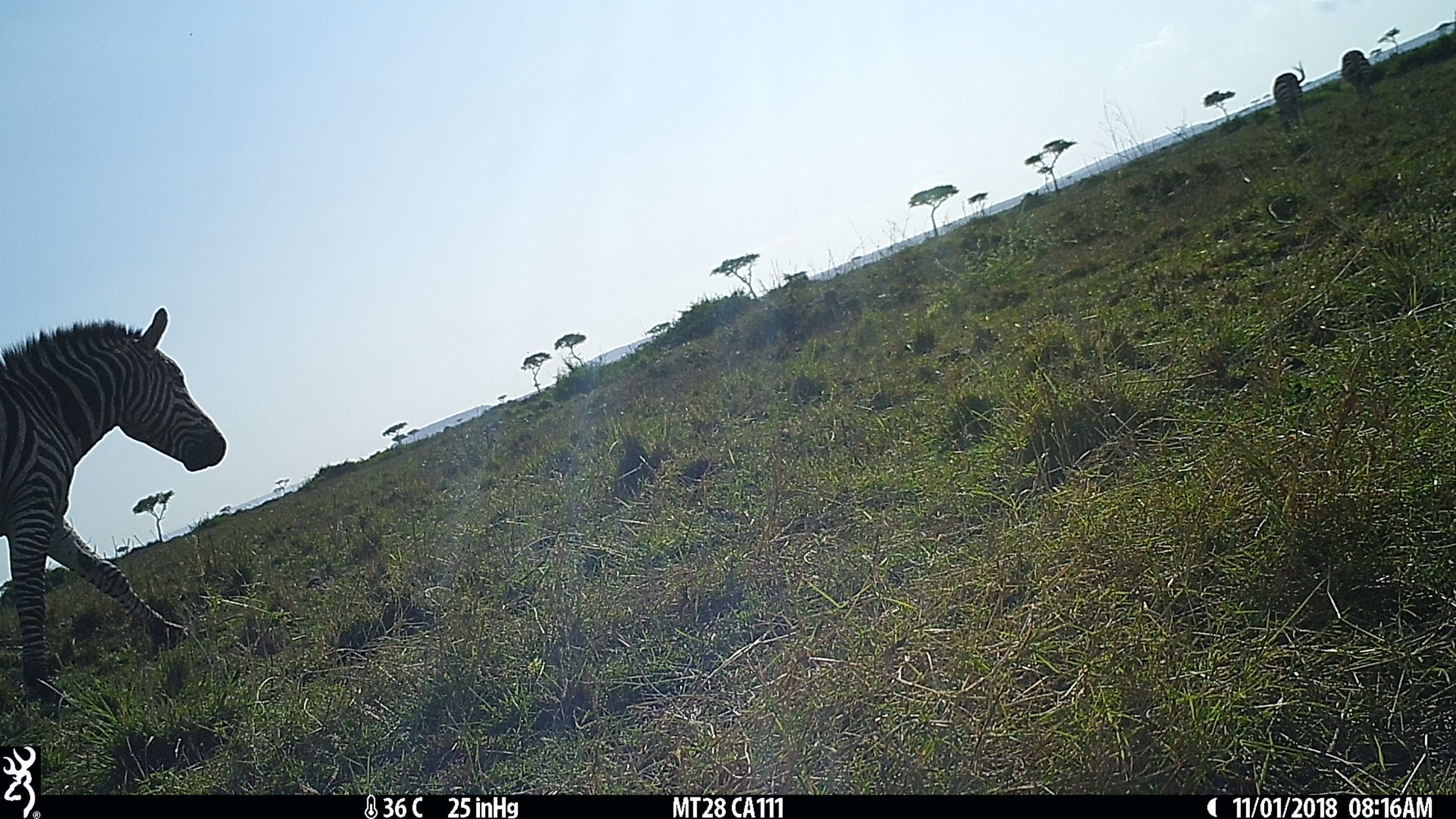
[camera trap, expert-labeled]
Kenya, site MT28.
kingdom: Animalia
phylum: Chordata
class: Mammalia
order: Perissodactyla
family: Equidae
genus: Equus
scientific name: Equus quagga burchellii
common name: burchell's zebra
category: zebra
Zebra (burchell's zebra) (Equus quagga burchellii).